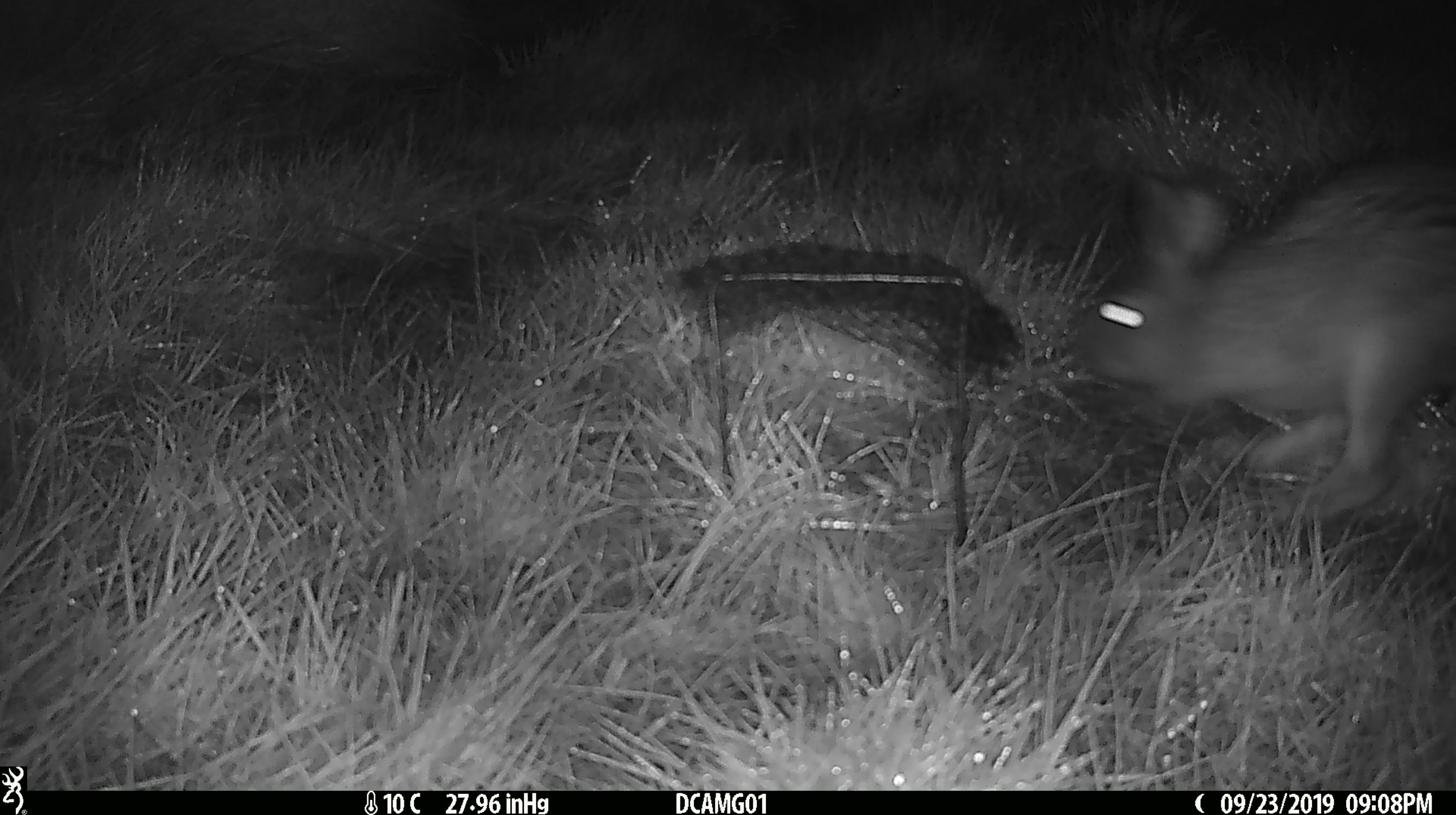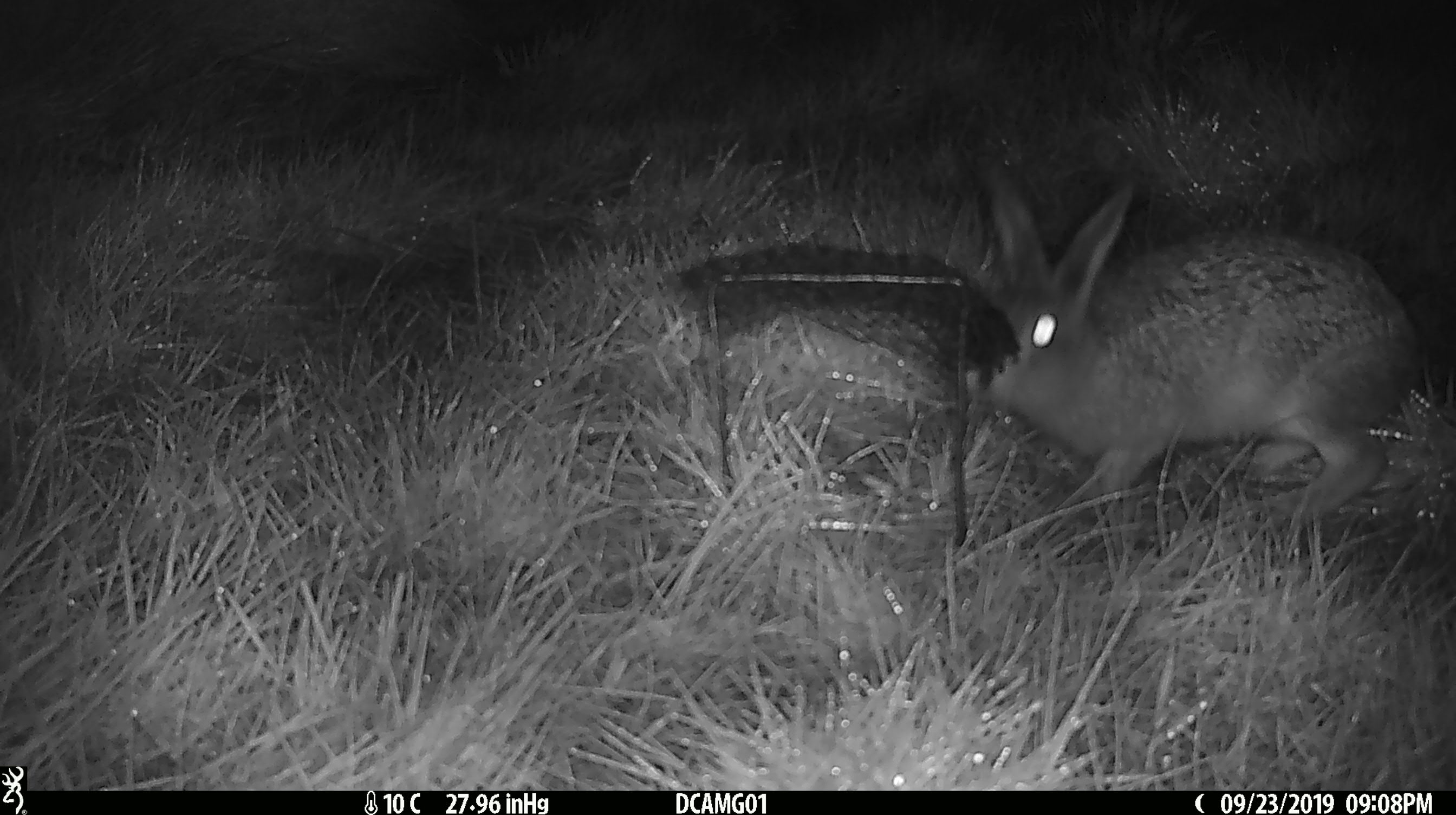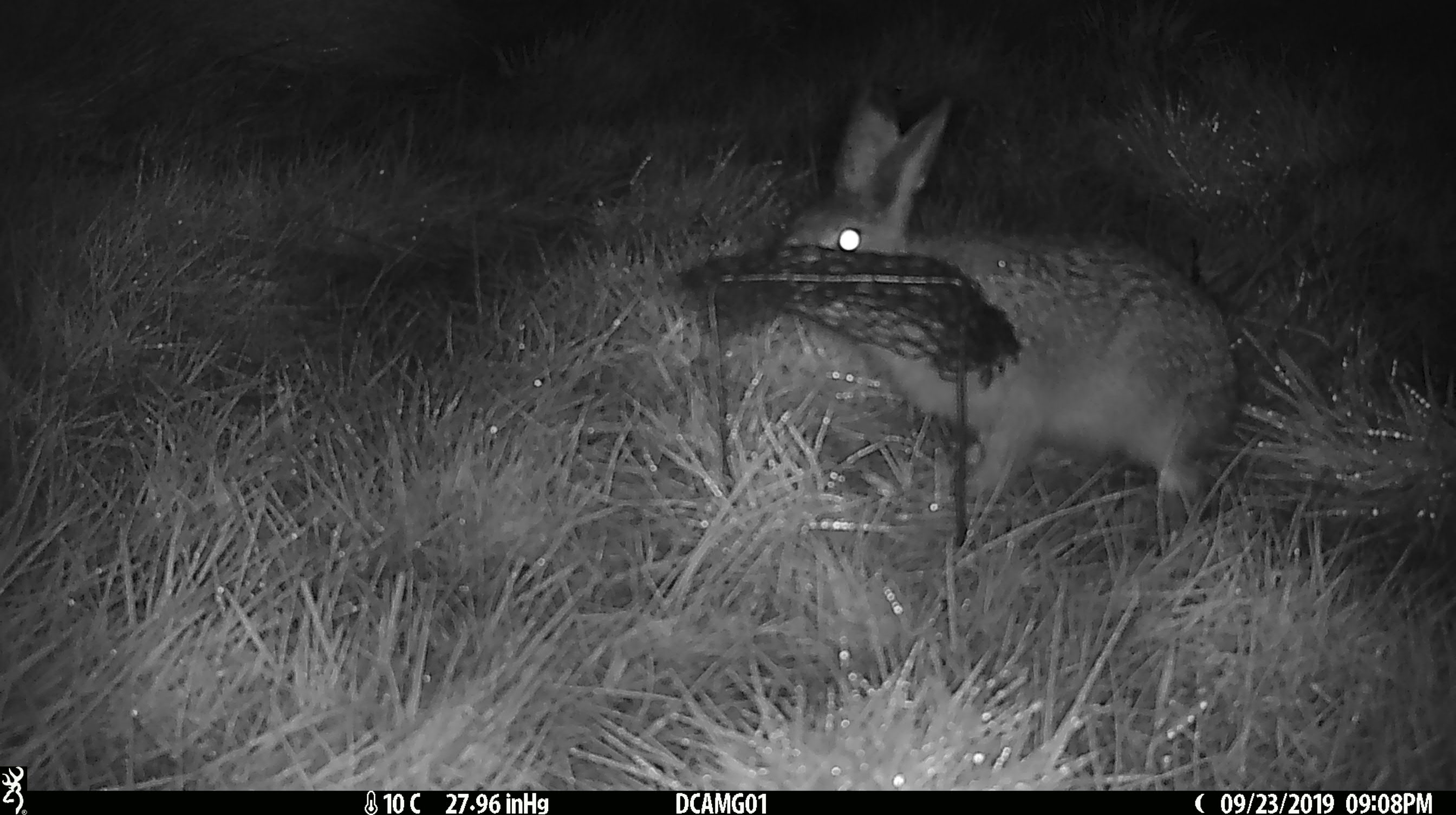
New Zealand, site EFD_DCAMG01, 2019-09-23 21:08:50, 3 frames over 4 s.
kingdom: Animalia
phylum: Chordata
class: Mammalia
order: Lagomorpha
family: Leporidae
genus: Lepus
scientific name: Lepus europaeus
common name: brown hare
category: hare